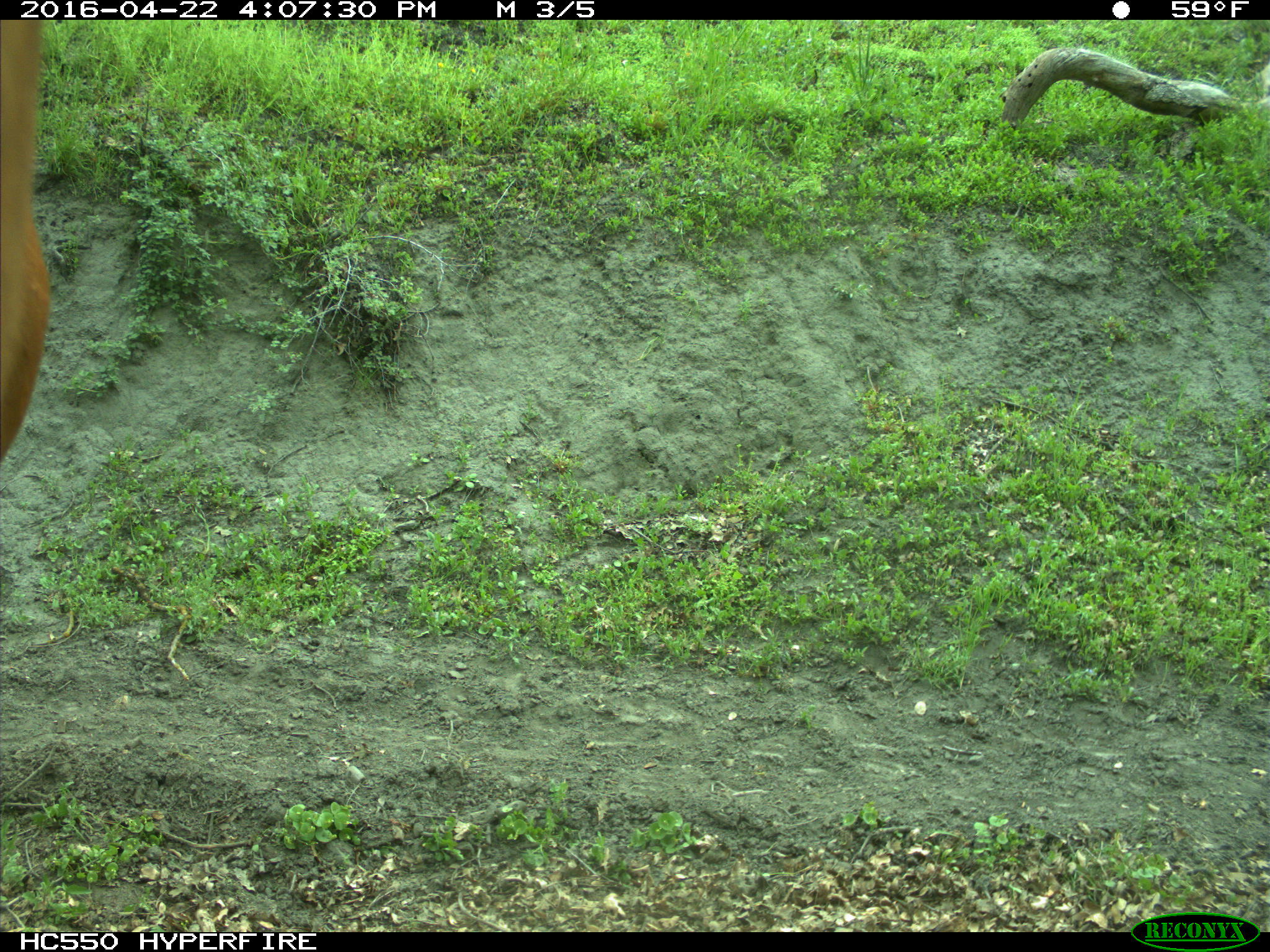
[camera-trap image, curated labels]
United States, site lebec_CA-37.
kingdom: Animalia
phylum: Chordata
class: Mammalia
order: Artiodactyla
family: Bovidae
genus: Bos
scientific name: Bos taurus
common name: domestic cow